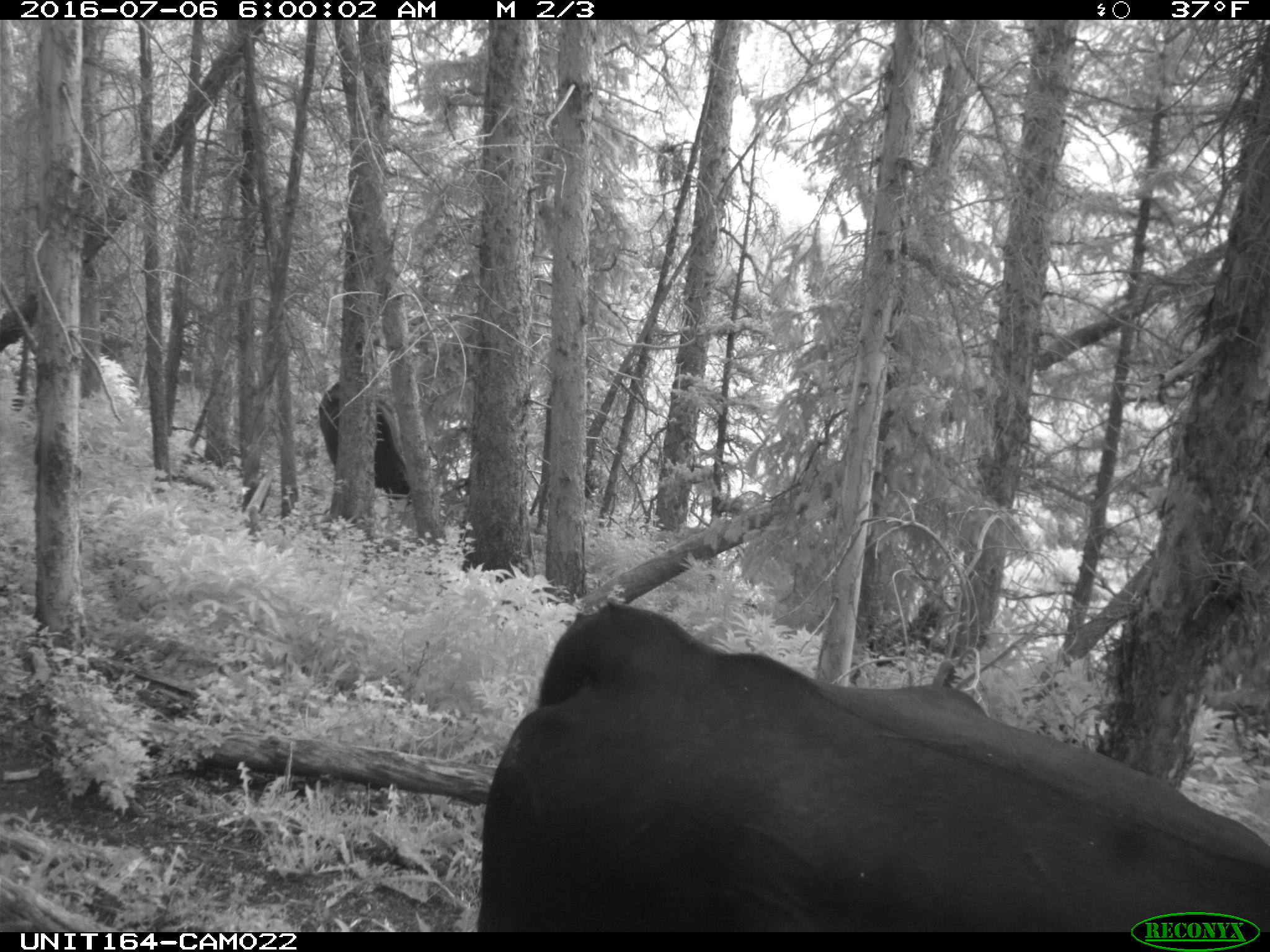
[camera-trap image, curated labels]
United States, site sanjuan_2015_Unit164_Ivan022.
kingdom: Animalia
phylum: Chordata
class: Mammalia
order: Artiodactyla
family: Bovidae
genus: Bos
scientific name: Bos taurus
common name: domestic cow